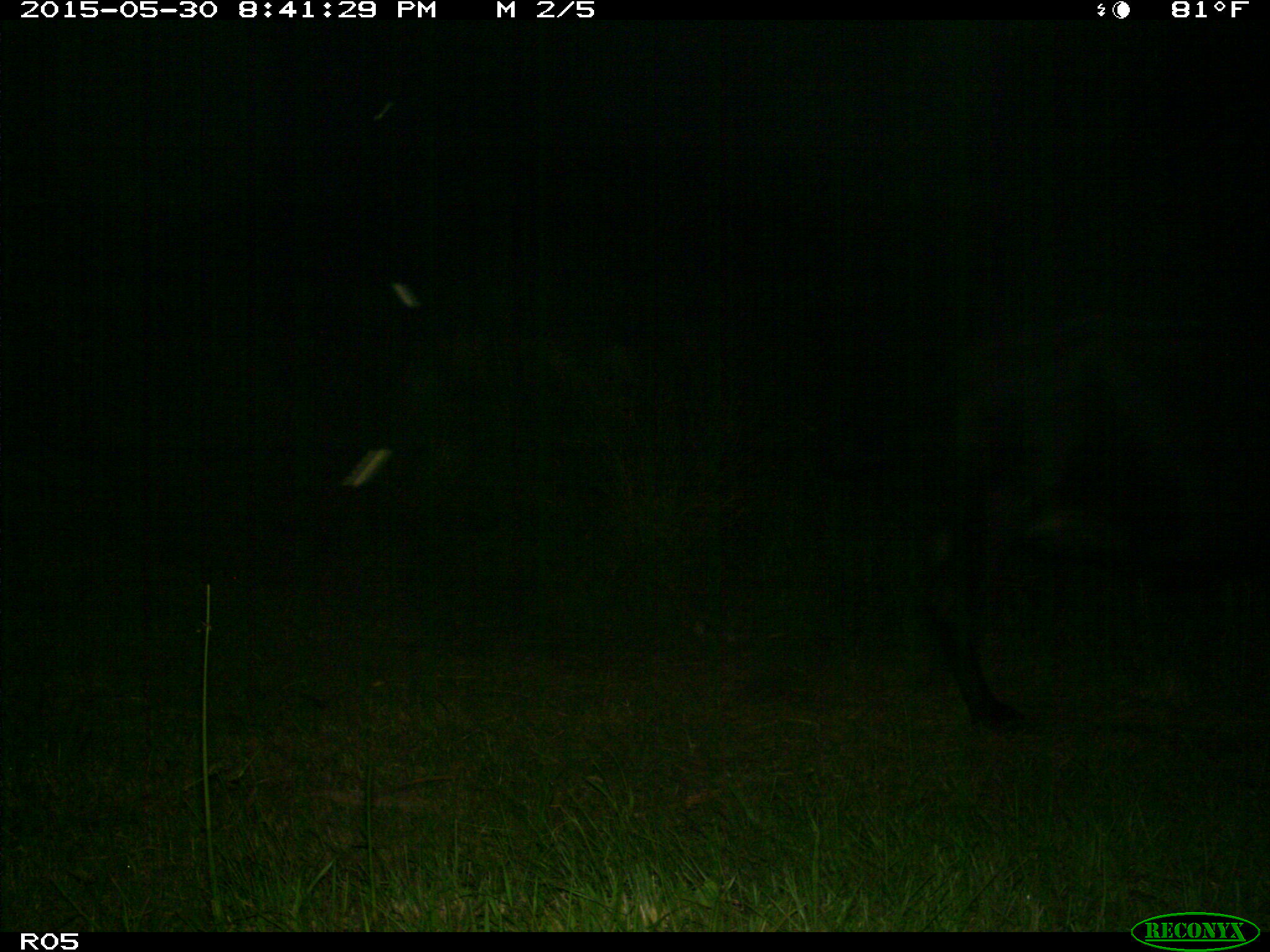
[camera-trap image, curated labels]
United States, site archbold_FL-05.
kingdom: Animalia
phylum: Chordata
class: Mammalia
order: Artiodactyla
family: Bovidae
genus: Bos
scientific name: Bos taurus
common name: domestic cow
Bos taurus (domestic cow).